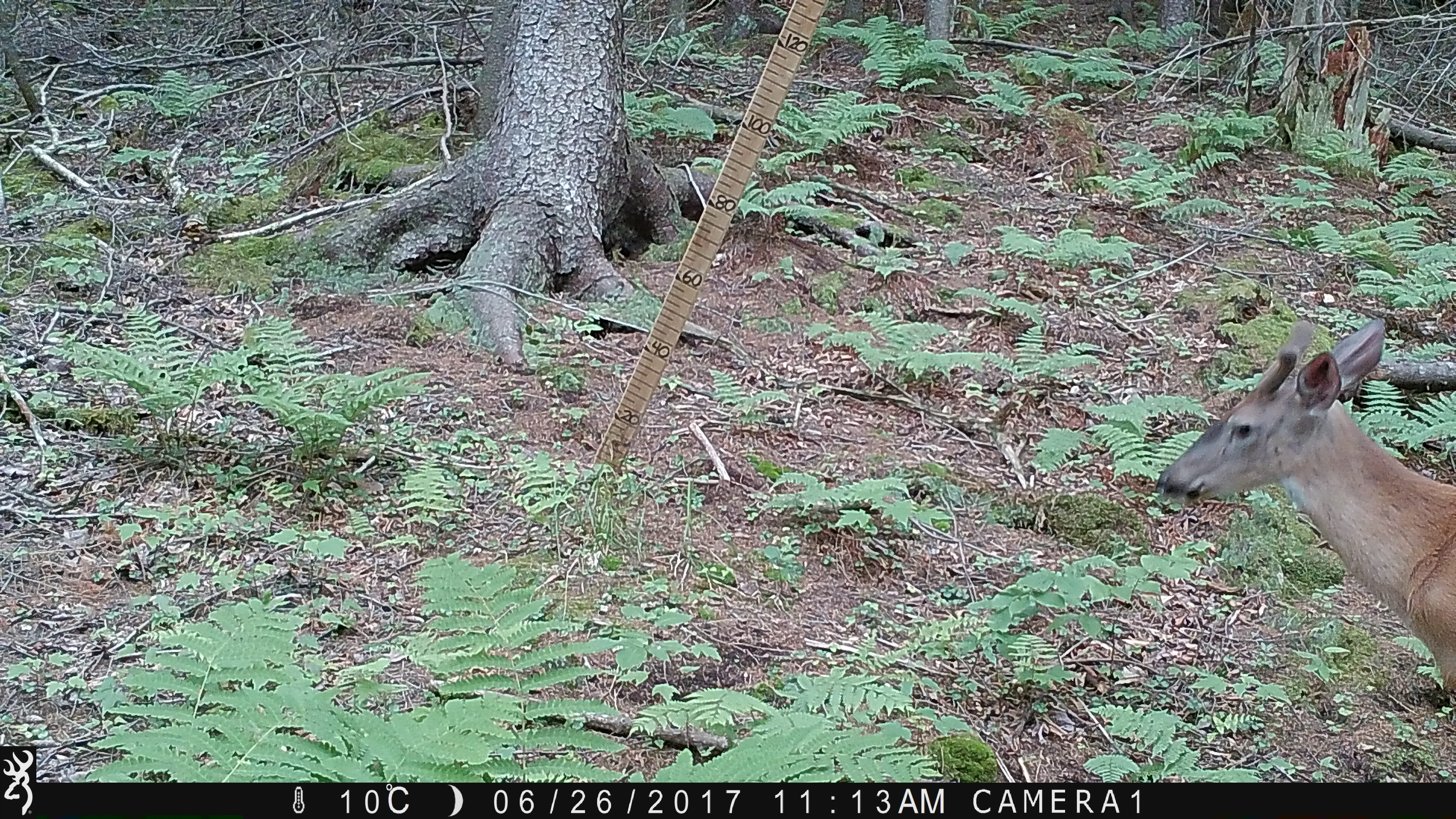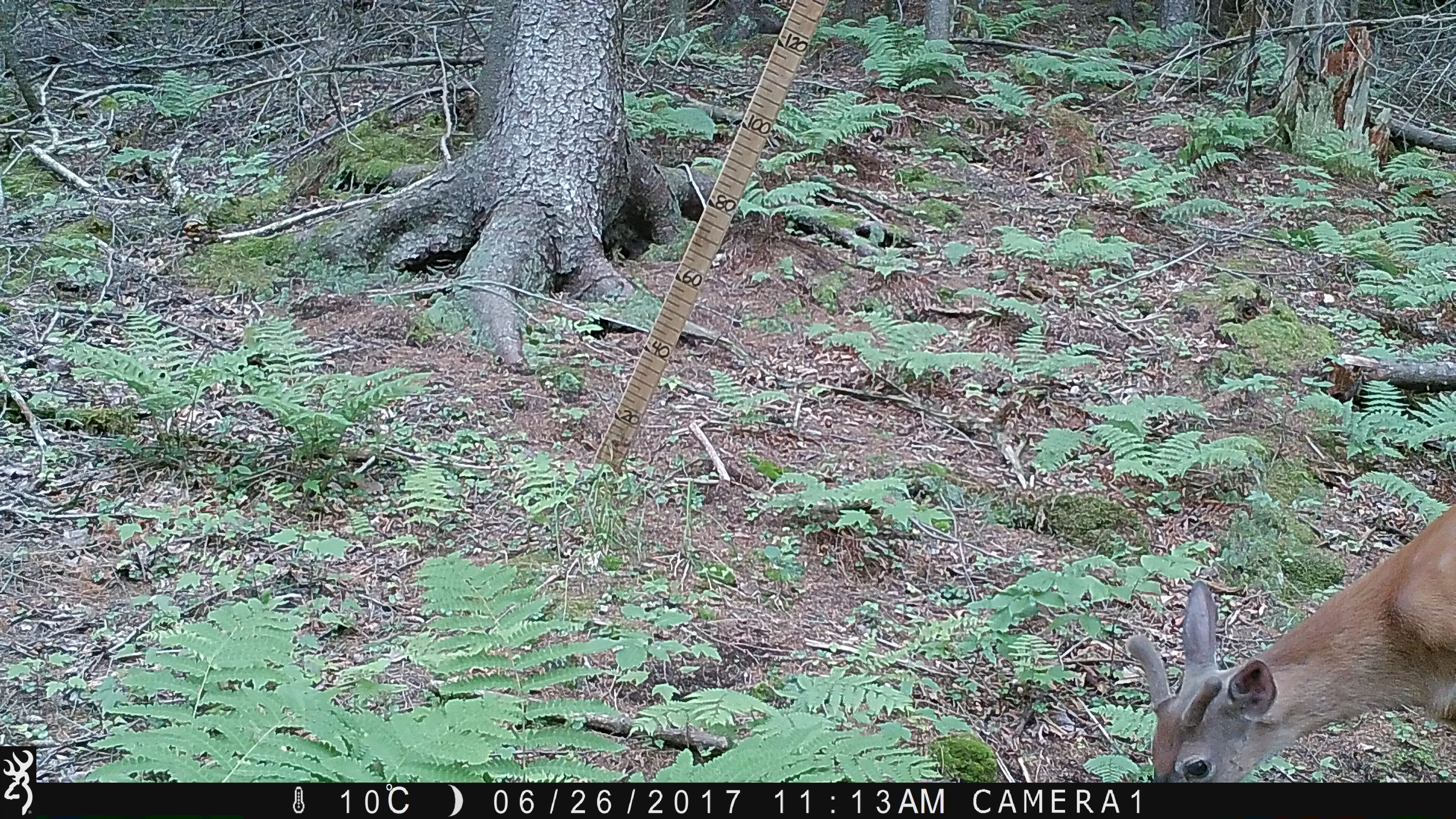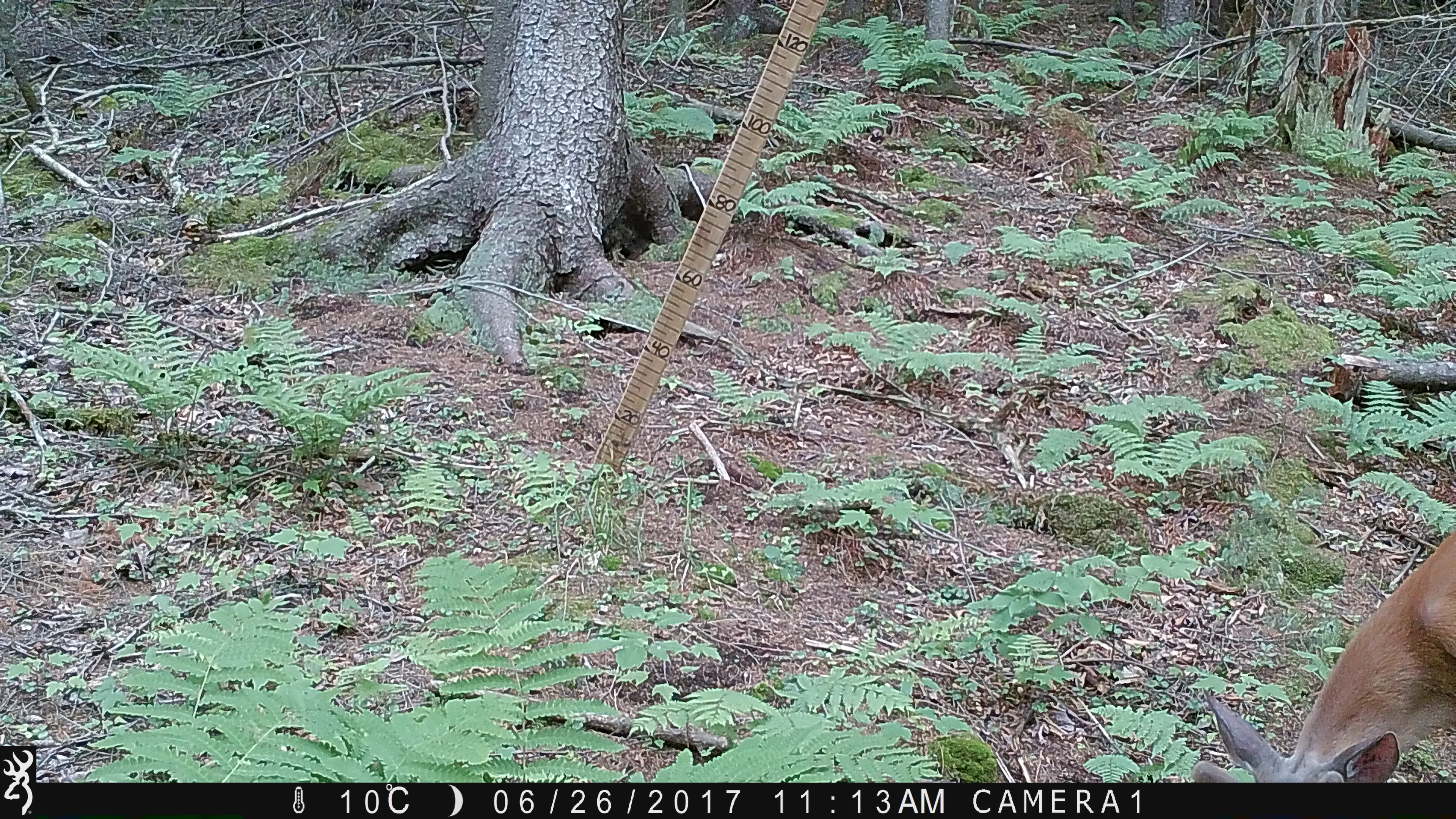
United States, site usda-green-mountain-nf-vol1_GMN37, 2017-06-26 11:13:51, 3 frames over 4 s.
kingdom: Animalia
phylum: Chordata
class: Mammalia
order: Artiodactyla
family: Cervidae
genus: Odocoileus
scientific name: Odocoileus virginianus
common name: white-tailed deer